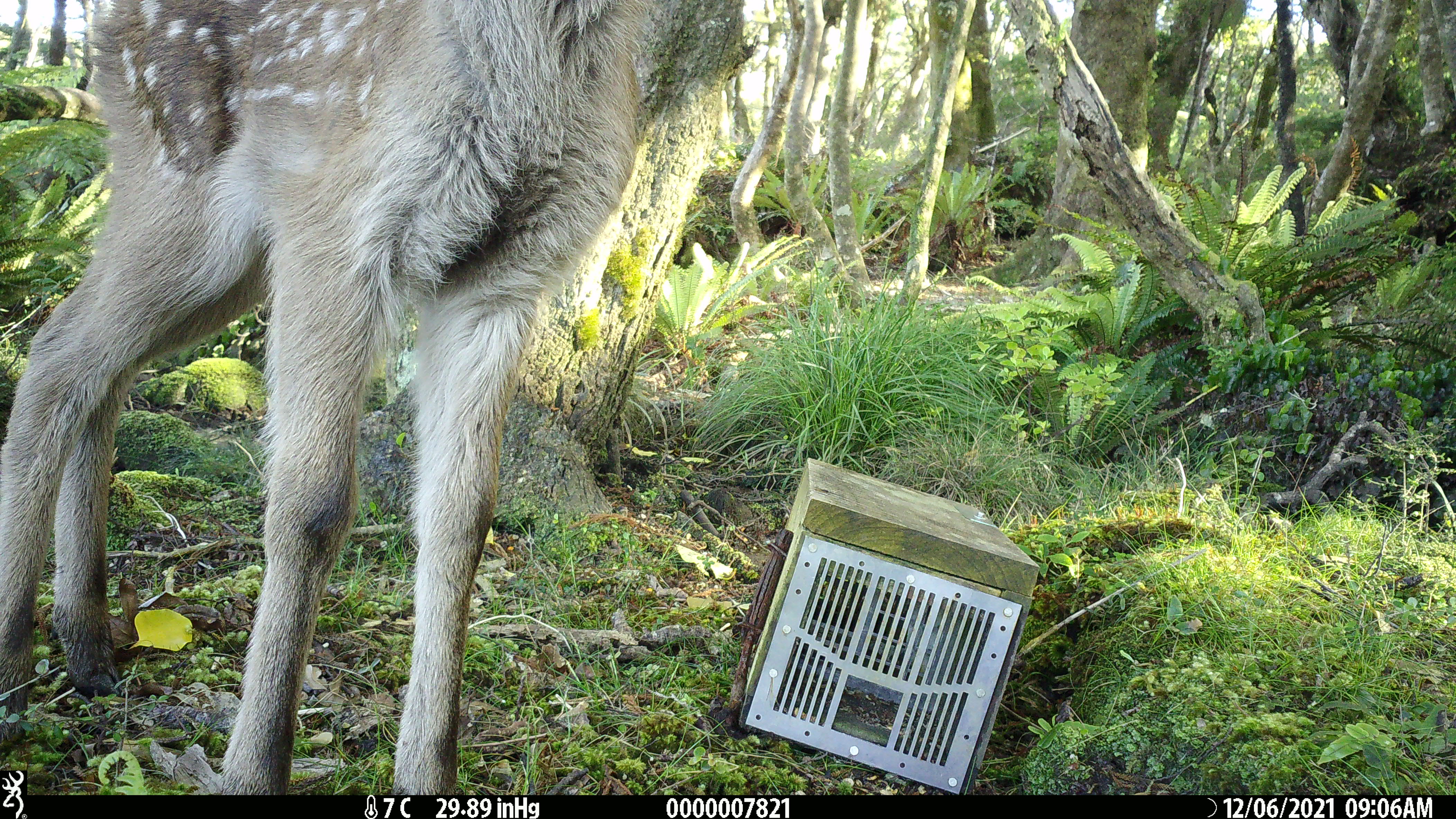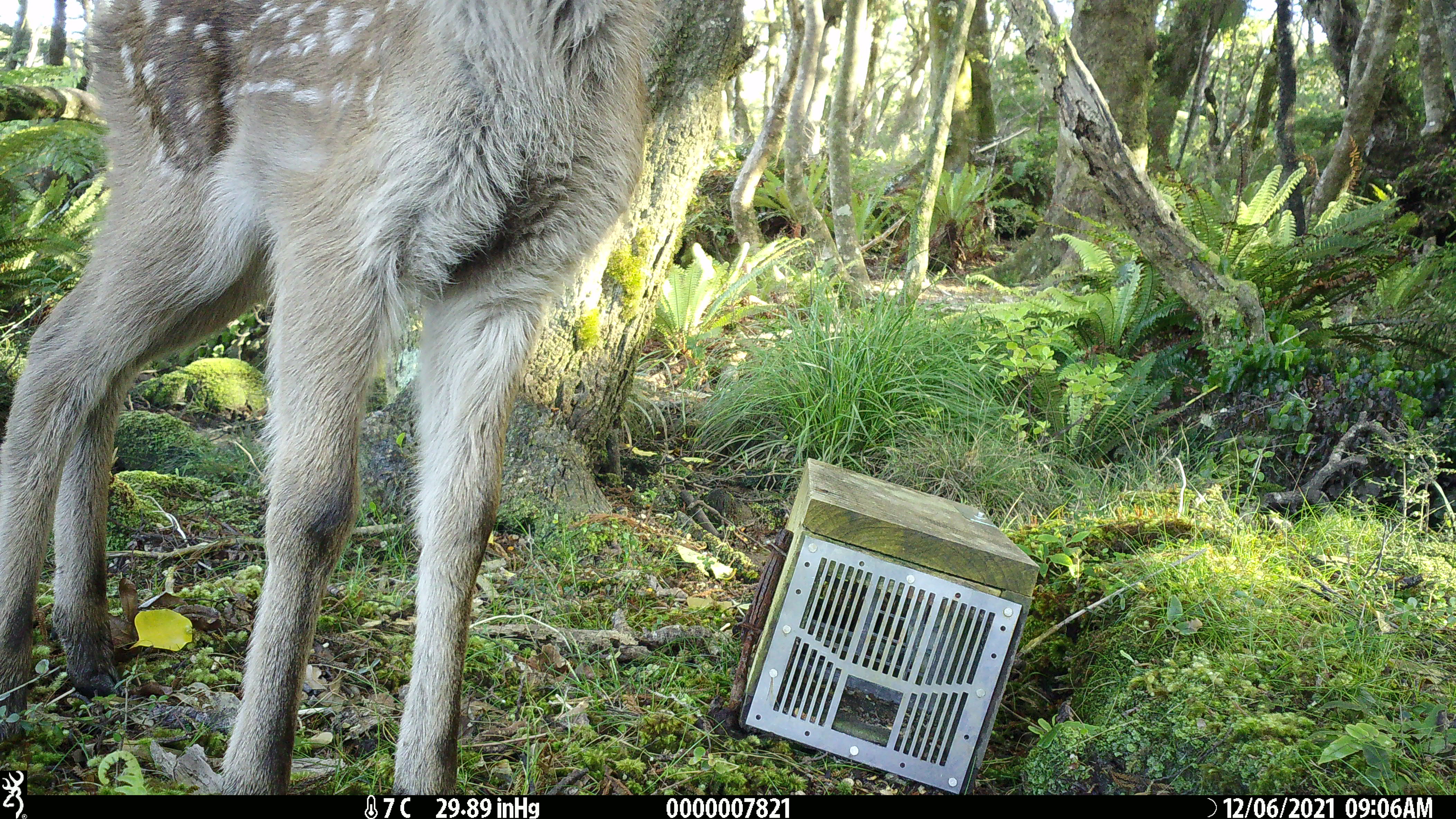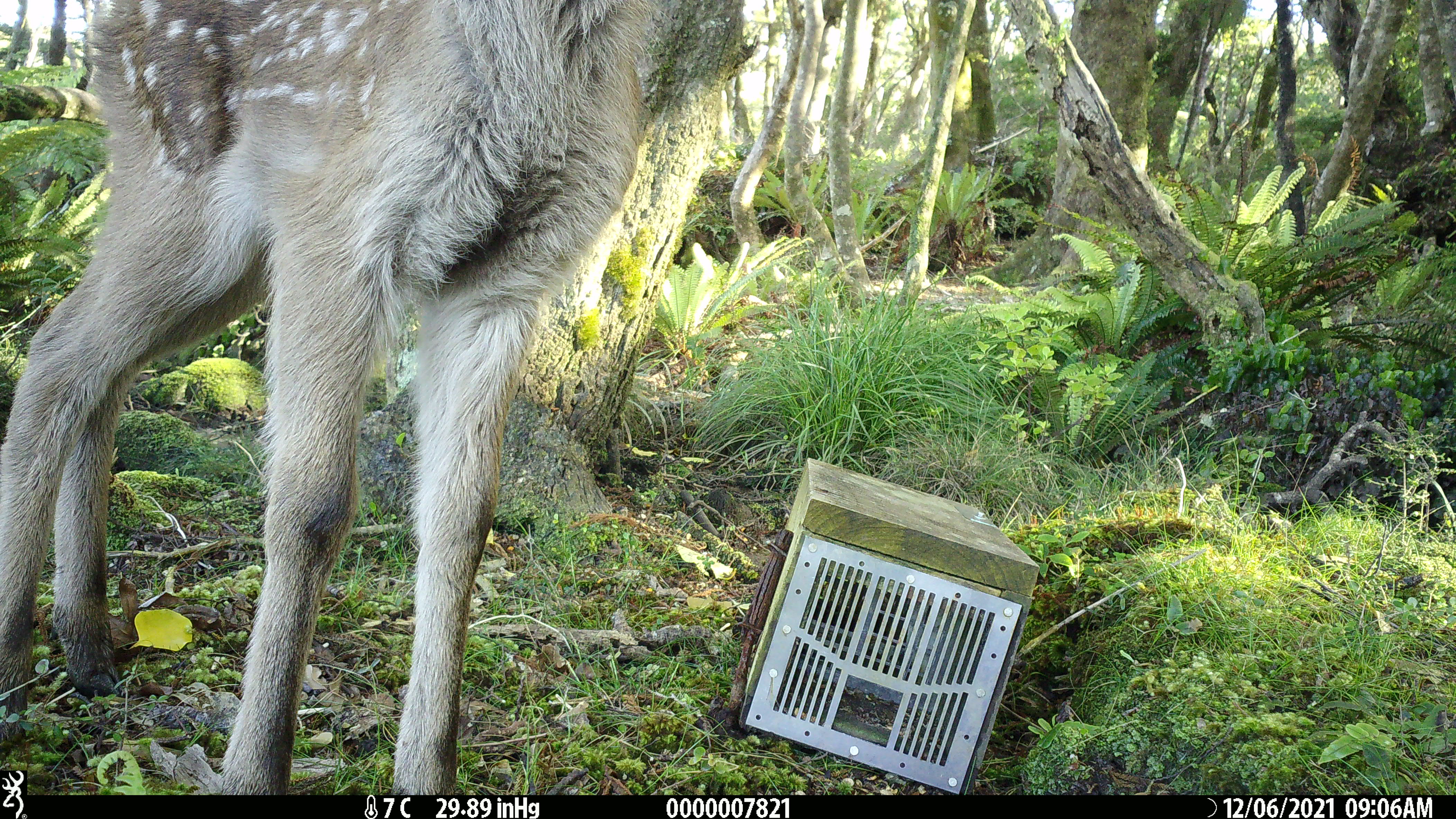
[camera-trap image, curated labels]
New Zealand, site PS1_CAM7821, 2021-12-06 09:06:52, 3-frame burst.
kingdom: Animalia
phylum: Chordata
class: Mammalia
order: Artiodactyla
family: Cervidae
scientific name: Cervidae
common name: deer